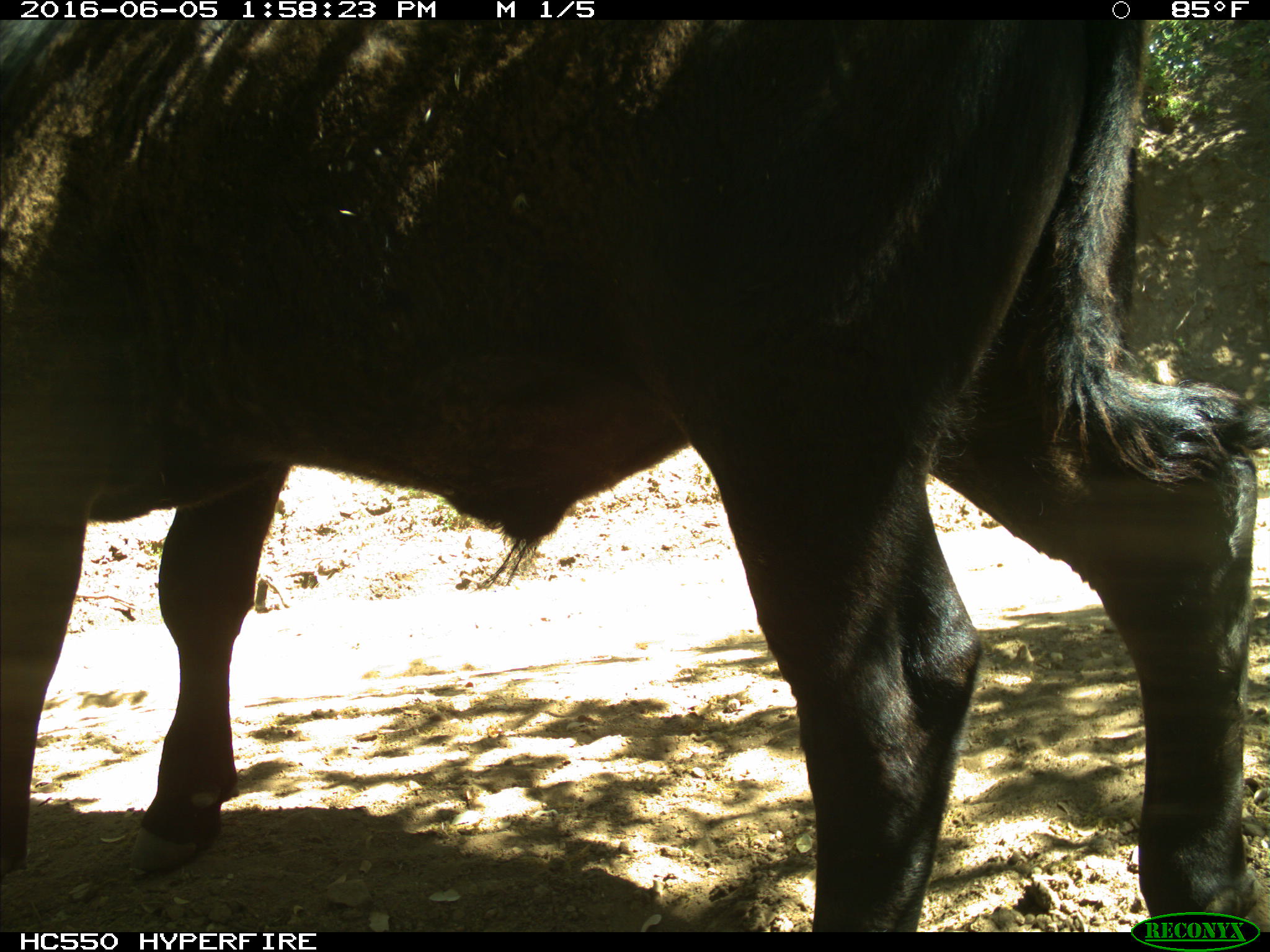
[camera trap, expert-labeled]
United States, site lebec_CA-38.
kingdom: Animalia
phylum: Chordata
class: Mammalia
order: Artiodactyla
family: Bovidae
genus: Bos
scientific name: Bos taurus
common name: domestic cow